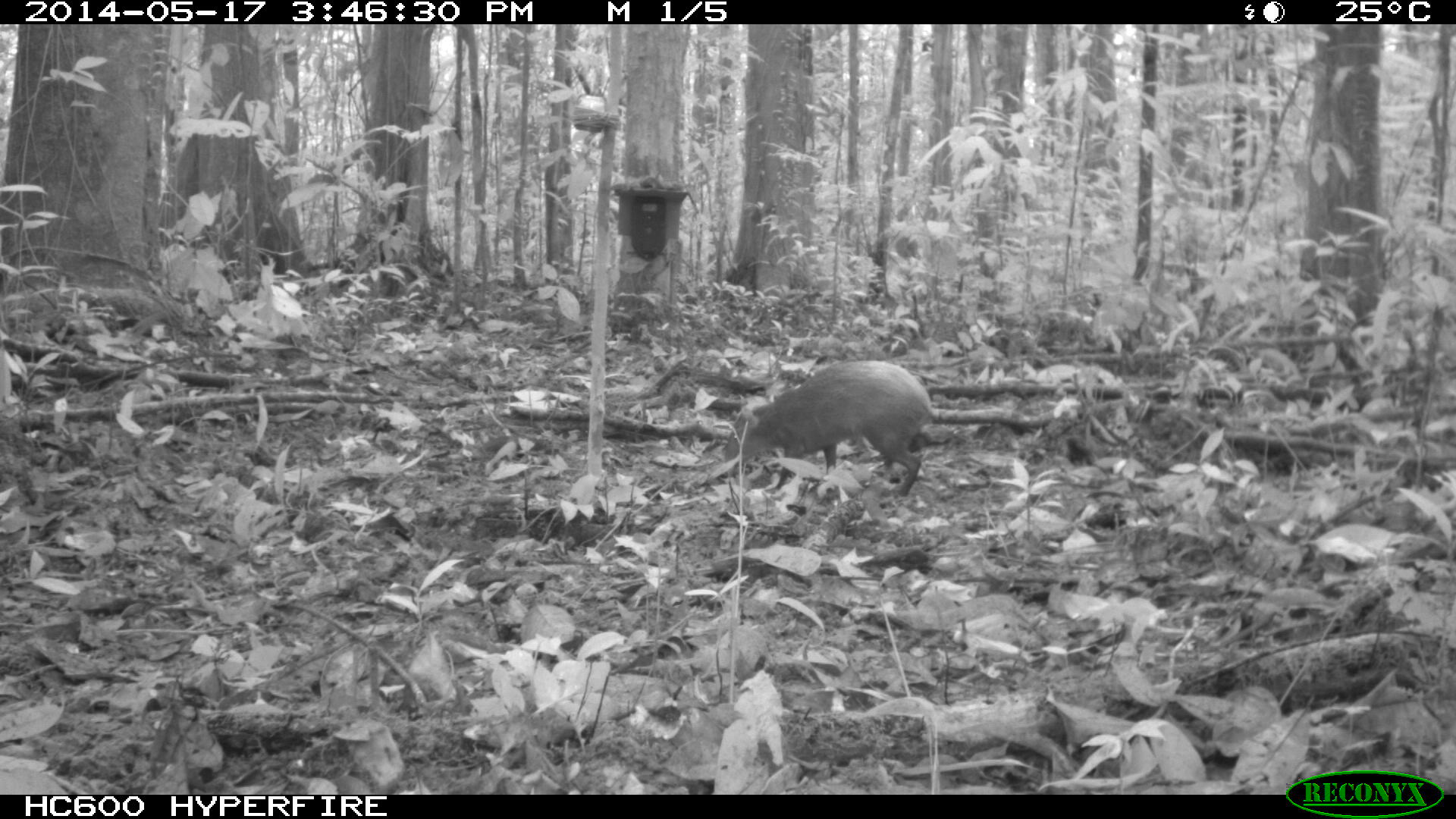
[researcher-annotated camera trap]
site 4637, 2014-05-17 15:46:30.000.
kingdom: Animalia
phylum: Chordata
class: Mammalia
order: Rodentia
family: Dasyproctidae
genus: Dasyprocta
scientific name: Dasyprocta leporina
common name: red-rumped agouti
Dasyprocta leporina (red-rumped agouti), count 1, age adult.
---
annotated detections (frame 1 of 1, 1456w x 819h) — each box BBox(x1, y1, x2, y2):
dasyprocta leporina: BBox(722, 357, 940, 498)